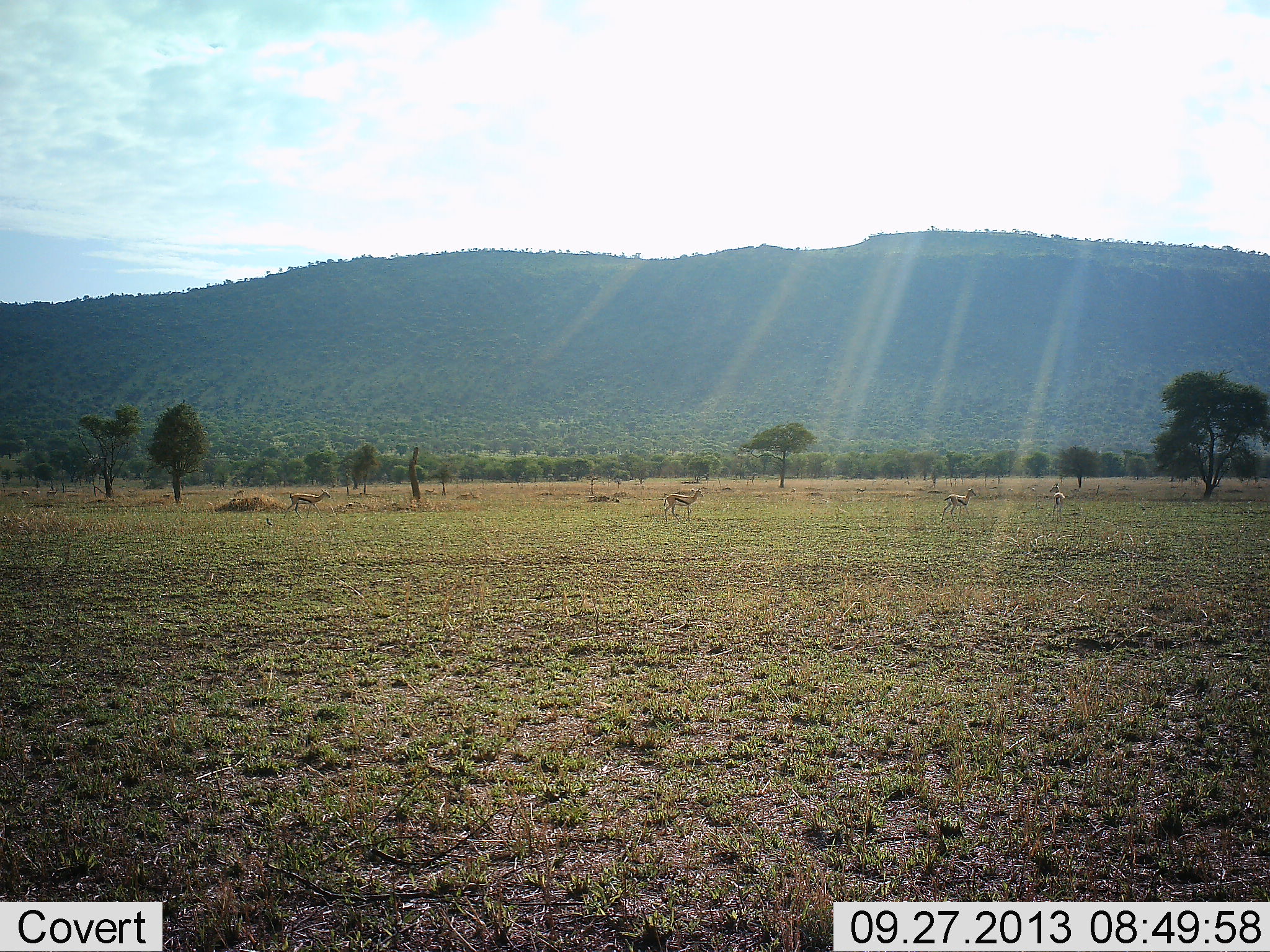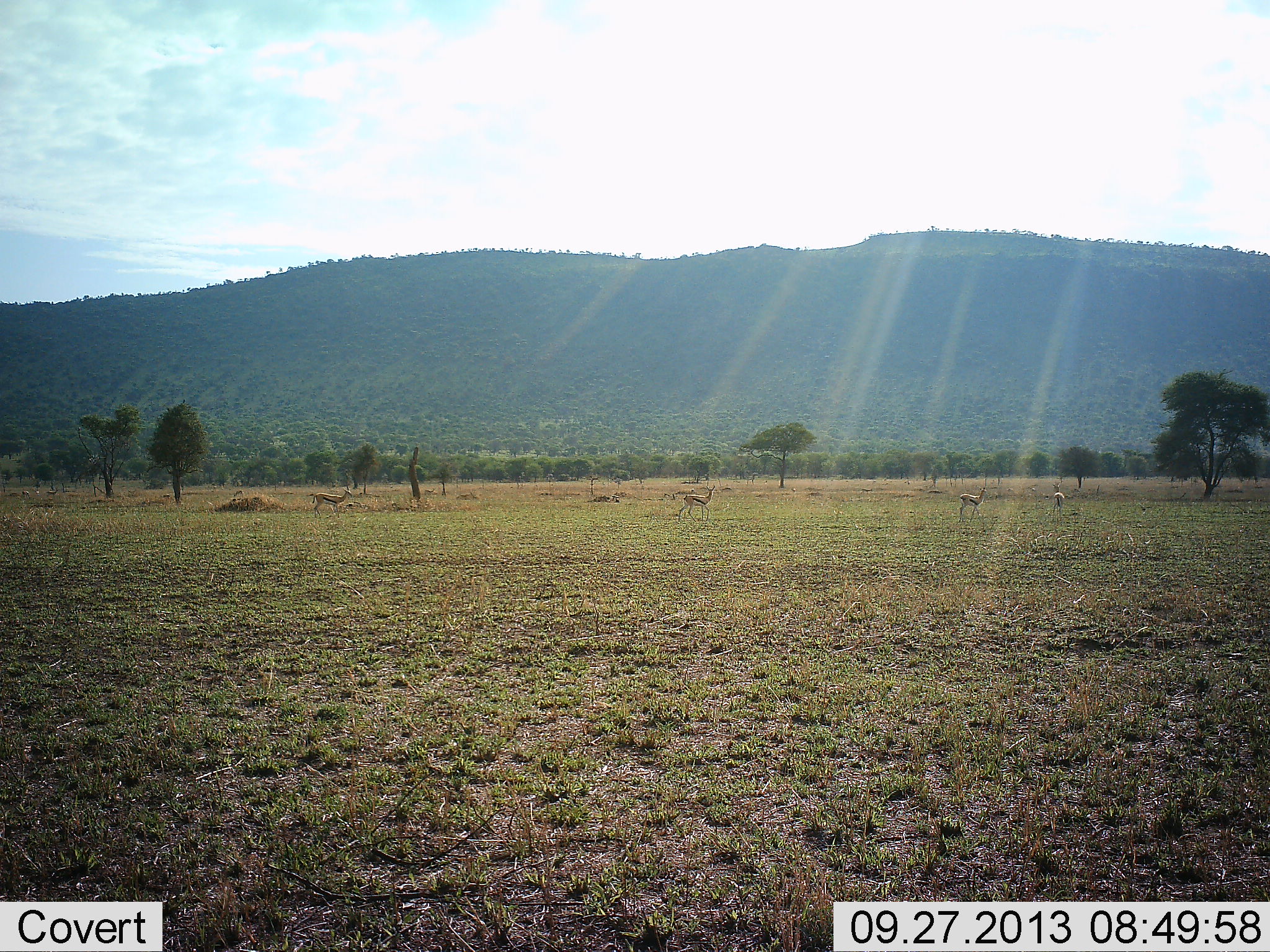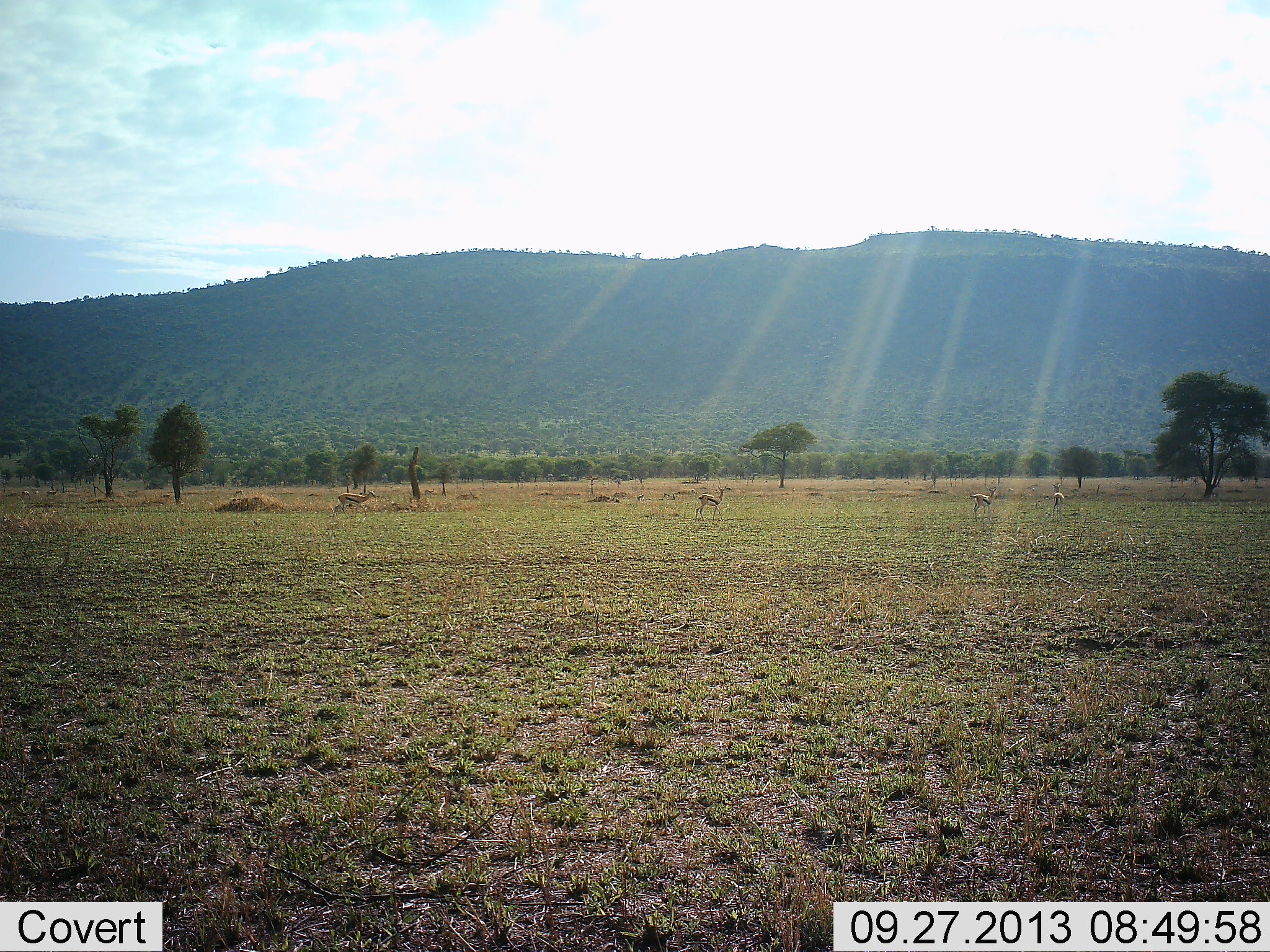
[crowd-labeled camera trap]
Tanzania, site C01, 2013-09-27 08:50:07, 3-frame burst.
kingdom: Animalia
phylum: Chordata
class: Mammalia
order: Artiodactyla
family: Bovidae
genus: Eudorcas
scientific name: Eudorcas thomsonii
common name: thomson's gazelle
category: gazellethomsons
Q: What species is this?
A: Gazellethomsons (thomson's gazelle) (Eudorcas thomsonii).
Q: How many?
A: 4.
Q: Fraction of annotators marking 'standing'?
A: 30%.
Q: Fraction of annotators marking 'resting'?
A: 0%.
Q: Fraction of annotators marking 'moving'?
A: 100%.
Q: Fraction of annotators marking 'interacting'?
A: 0%.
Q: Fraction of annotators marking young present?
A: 0%.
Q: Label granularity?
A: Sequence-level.